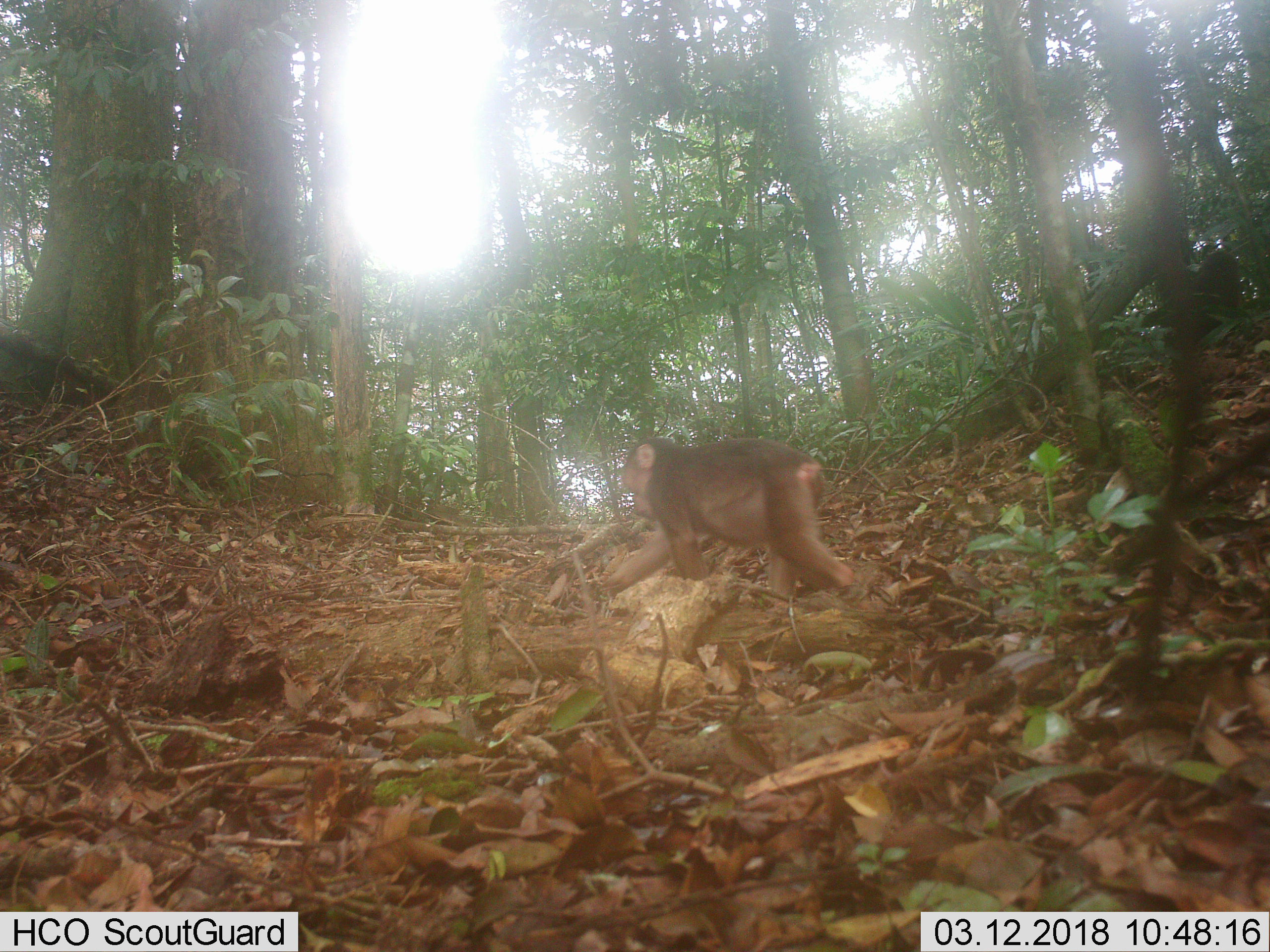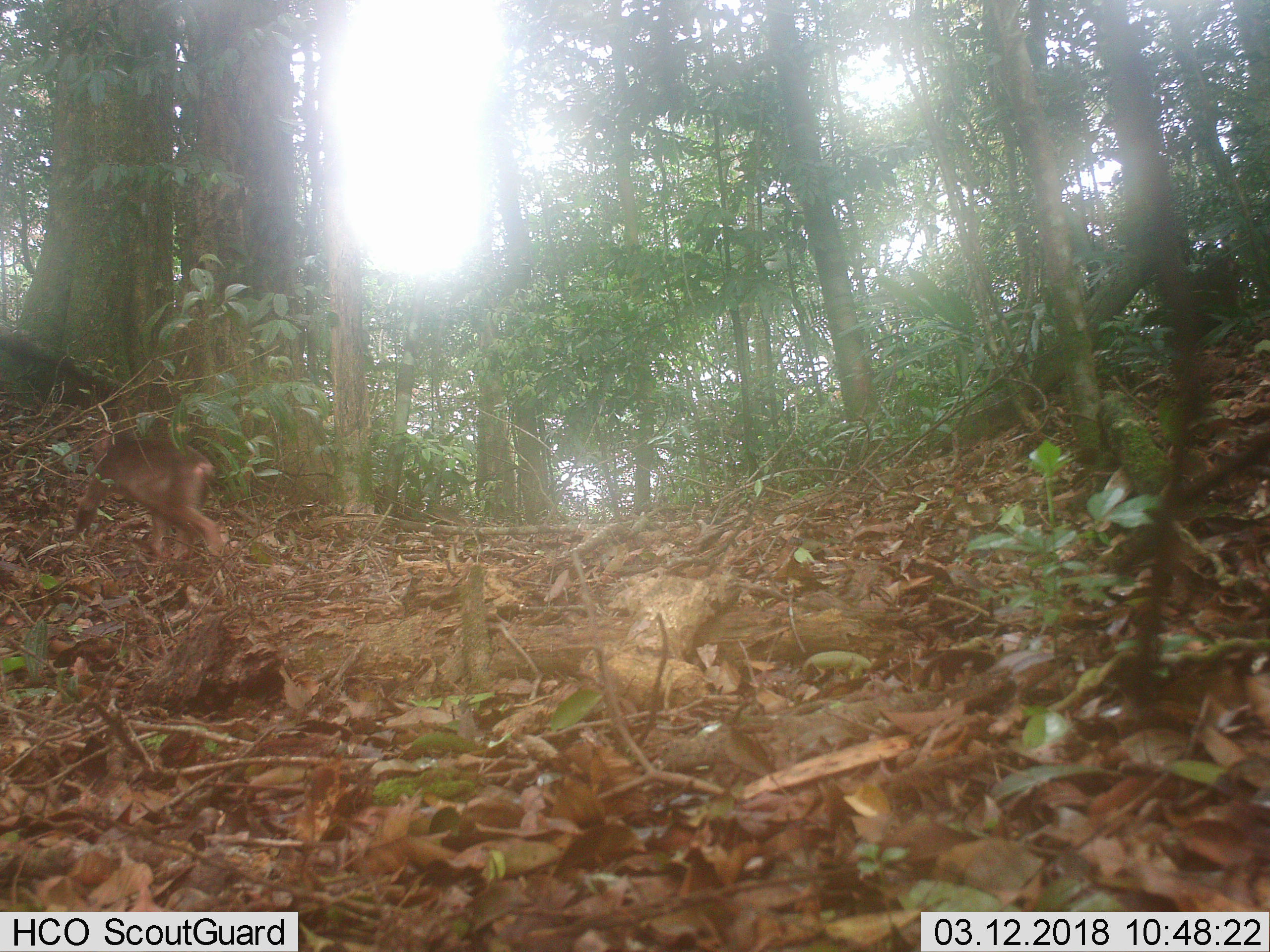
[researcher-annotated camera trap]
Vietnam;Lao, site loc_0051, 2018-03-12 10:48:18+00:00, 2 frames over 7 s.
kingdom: Animalia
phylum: Chordata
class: Mammalia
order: Primates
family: Cercopithecidae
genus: Macaca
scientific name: Macaca arctoides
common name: stump-tailed macaque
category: stump tailed macaque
Stump tailed macaque (stump-tailed macaque) (Macaca arctoides). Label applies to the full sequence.